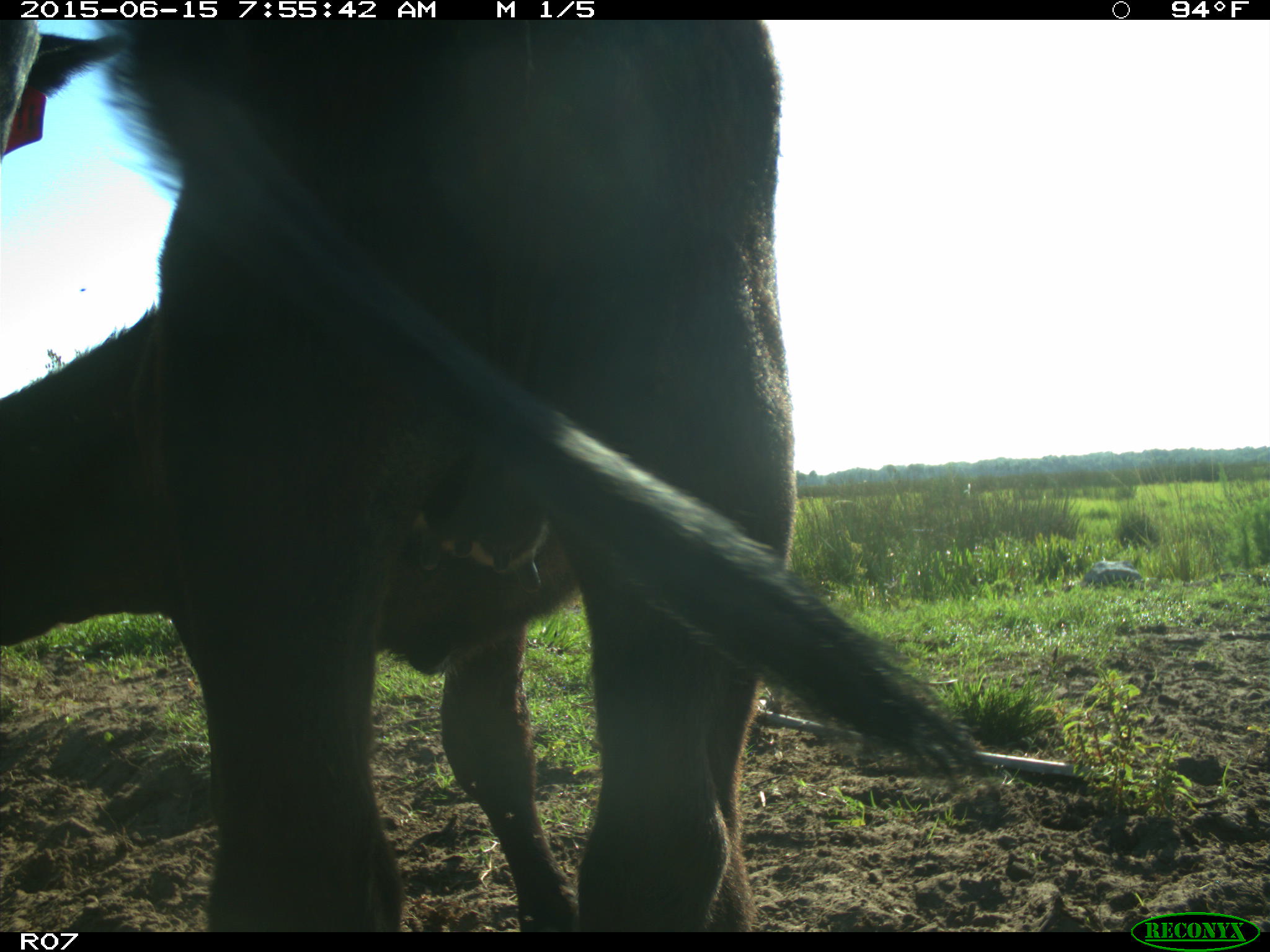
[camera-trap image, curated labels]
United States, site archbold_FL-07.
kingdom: Animalia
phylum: Chordata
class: Mammalia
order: Artiodactyla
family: Bovidae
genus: Bos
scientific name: Bos taurus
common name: domestic cow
Bos taurus (domestic cow).